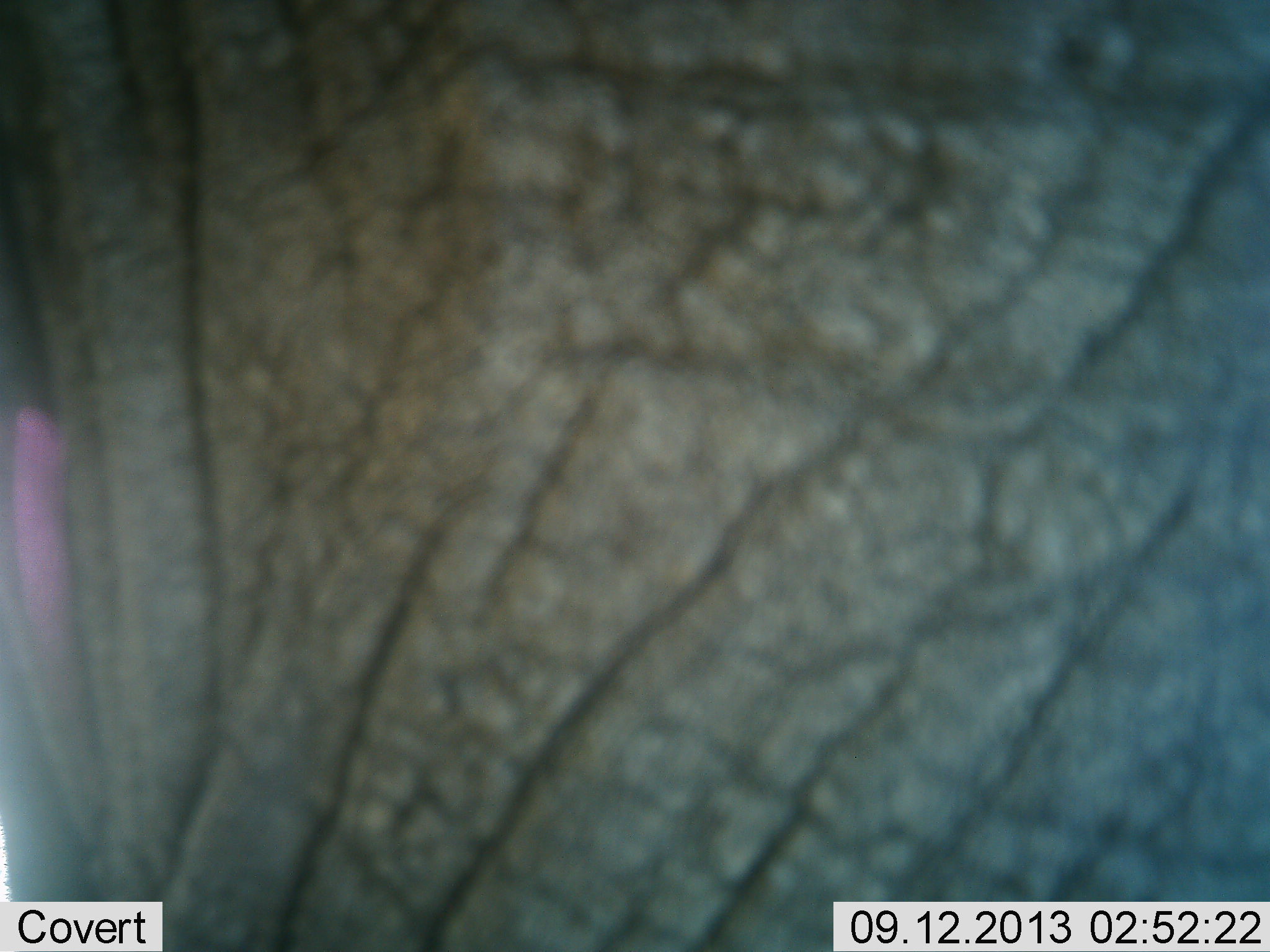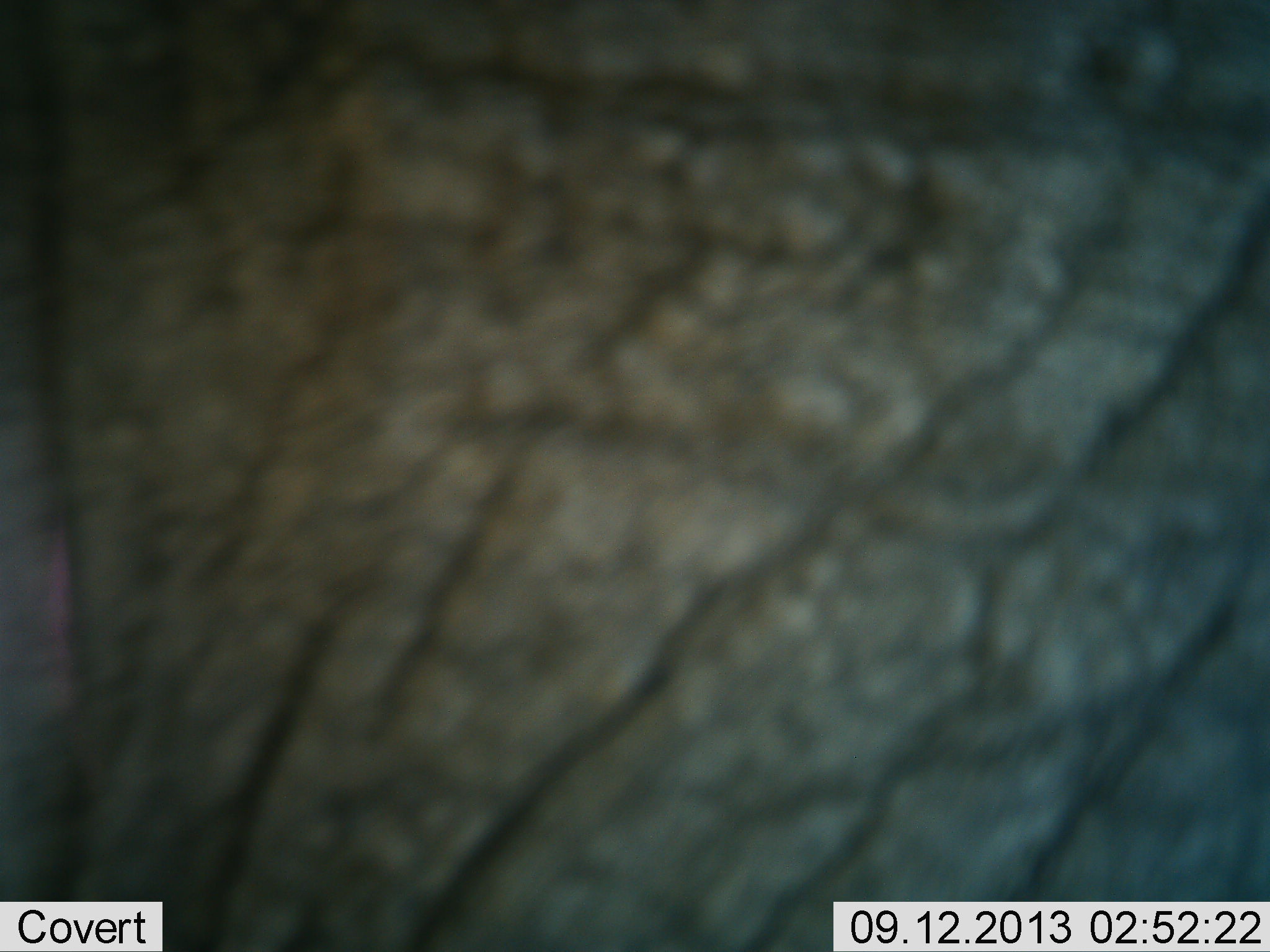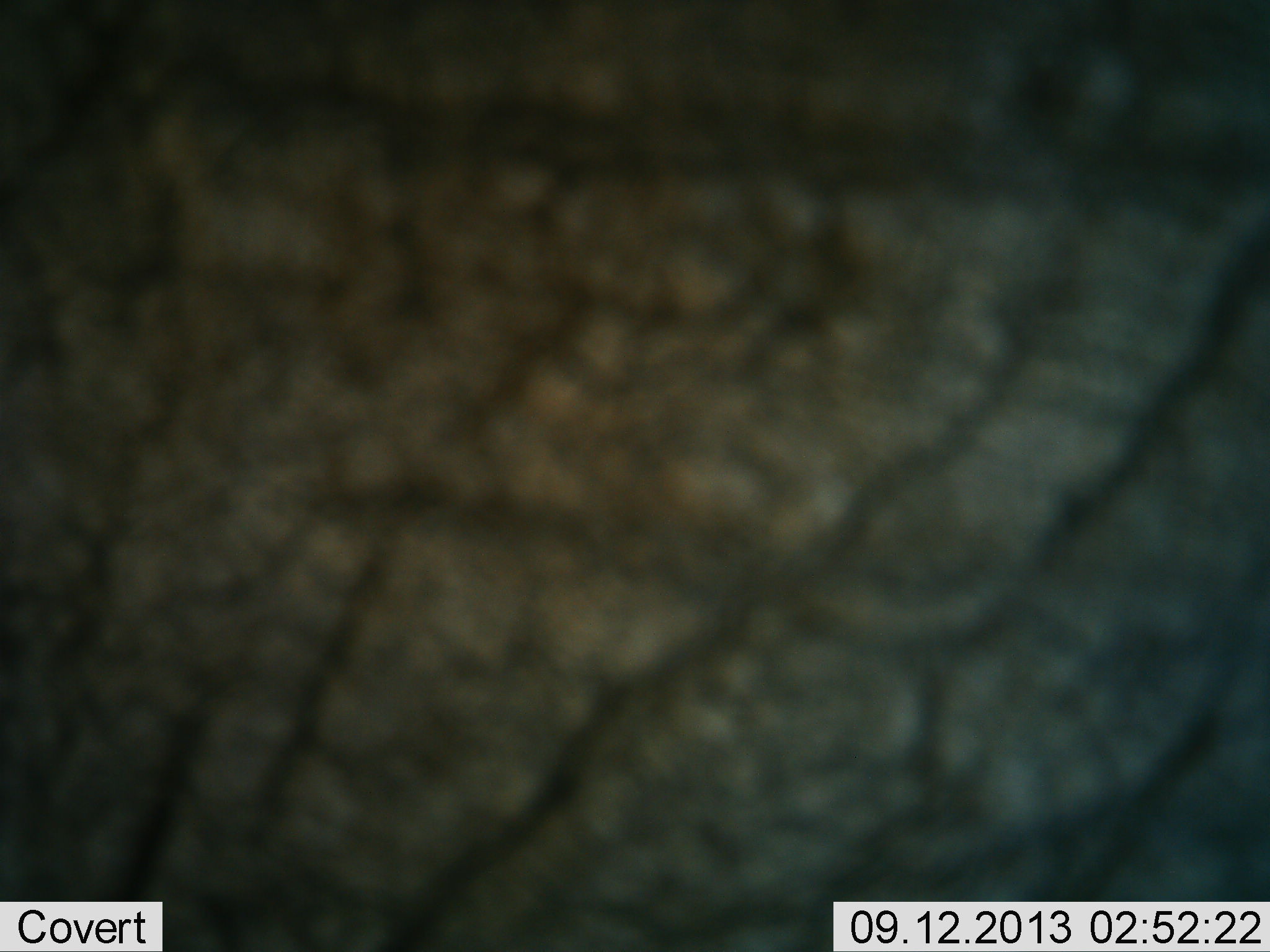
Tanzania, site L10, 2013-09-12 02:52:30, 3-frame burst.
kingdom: Animalia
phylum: Chordata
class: Mammalia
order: Proboscidea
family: Elephantidae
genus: Loxodonta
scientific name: Loxodonta africana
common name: african bush elephant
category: elephant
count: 1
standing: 62%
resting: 0%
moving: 38%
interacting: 0%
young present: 0%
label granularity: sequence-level